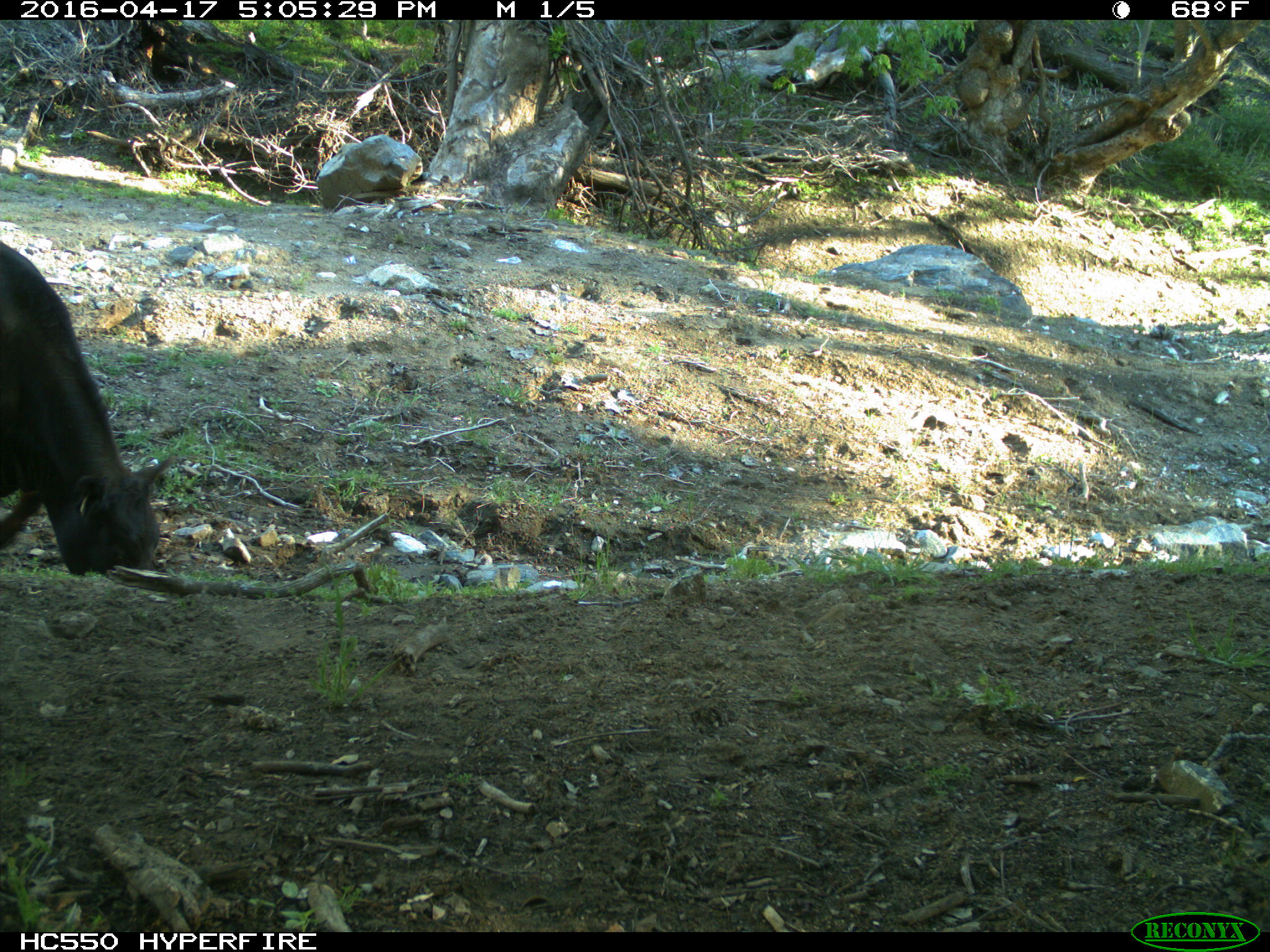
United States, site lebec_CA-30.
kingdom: Animalia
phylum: Chordata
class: Mammalia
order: Artiodactyla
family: Bovidae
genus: Bos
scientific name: Bos taurus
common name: domestic cow